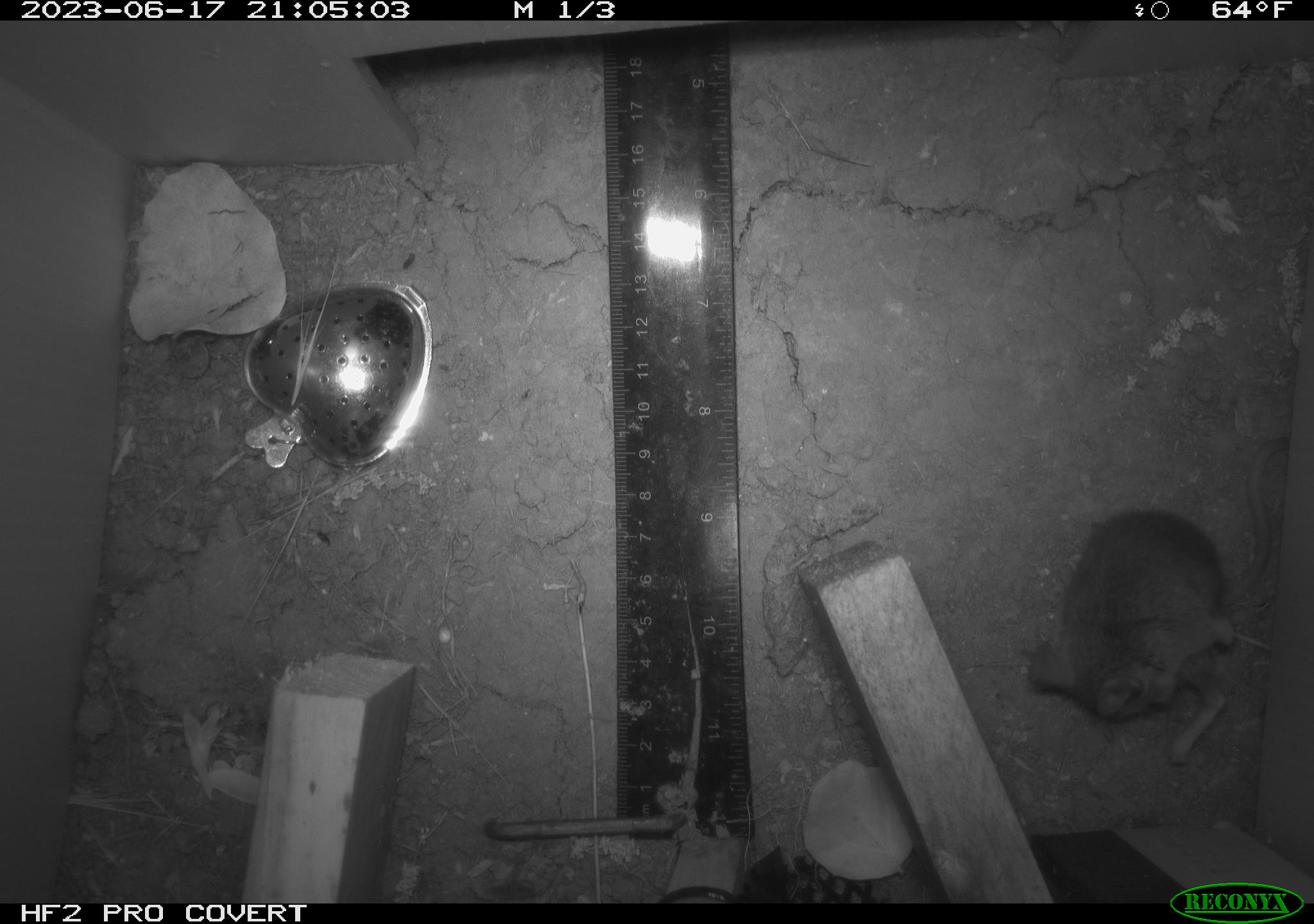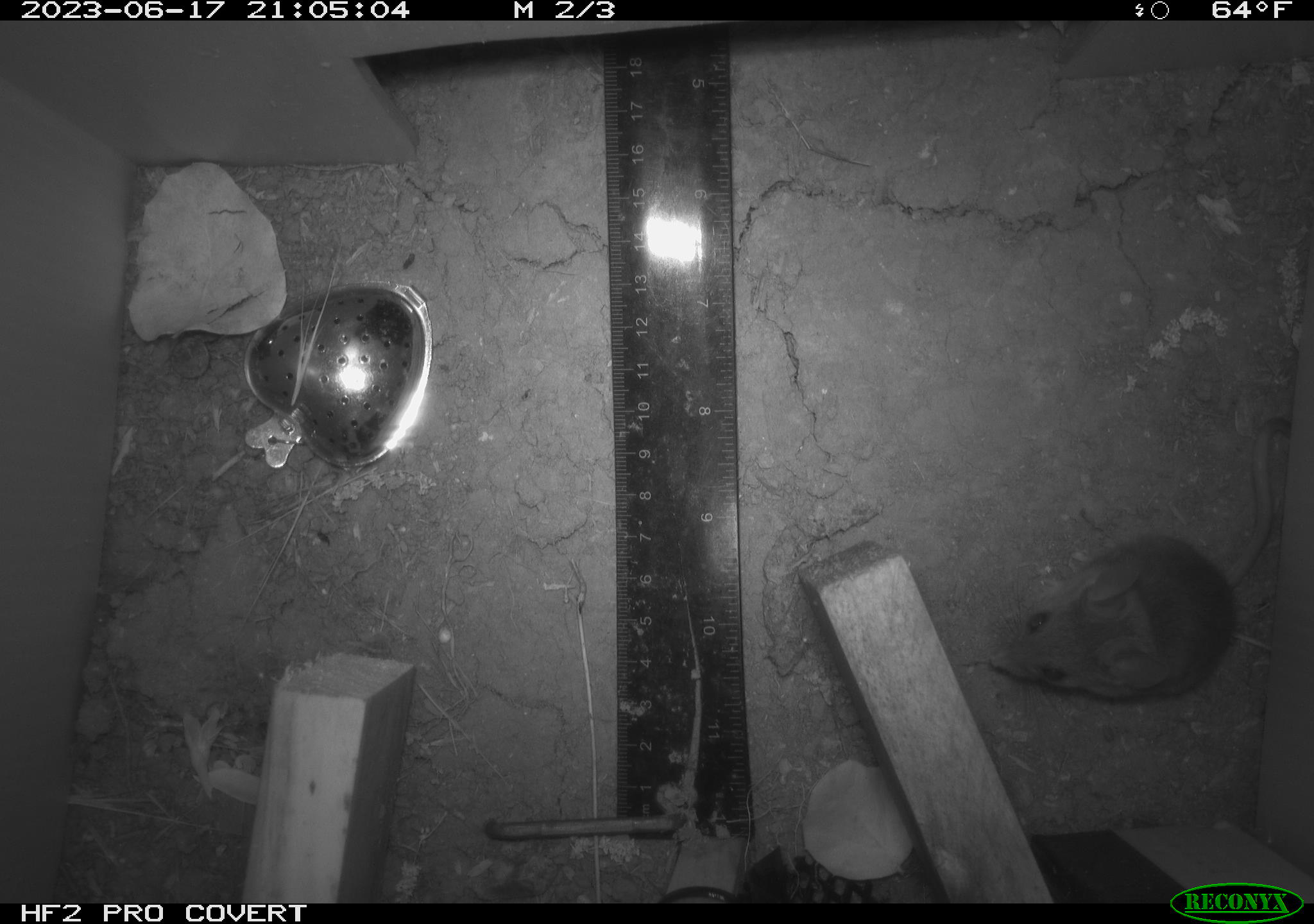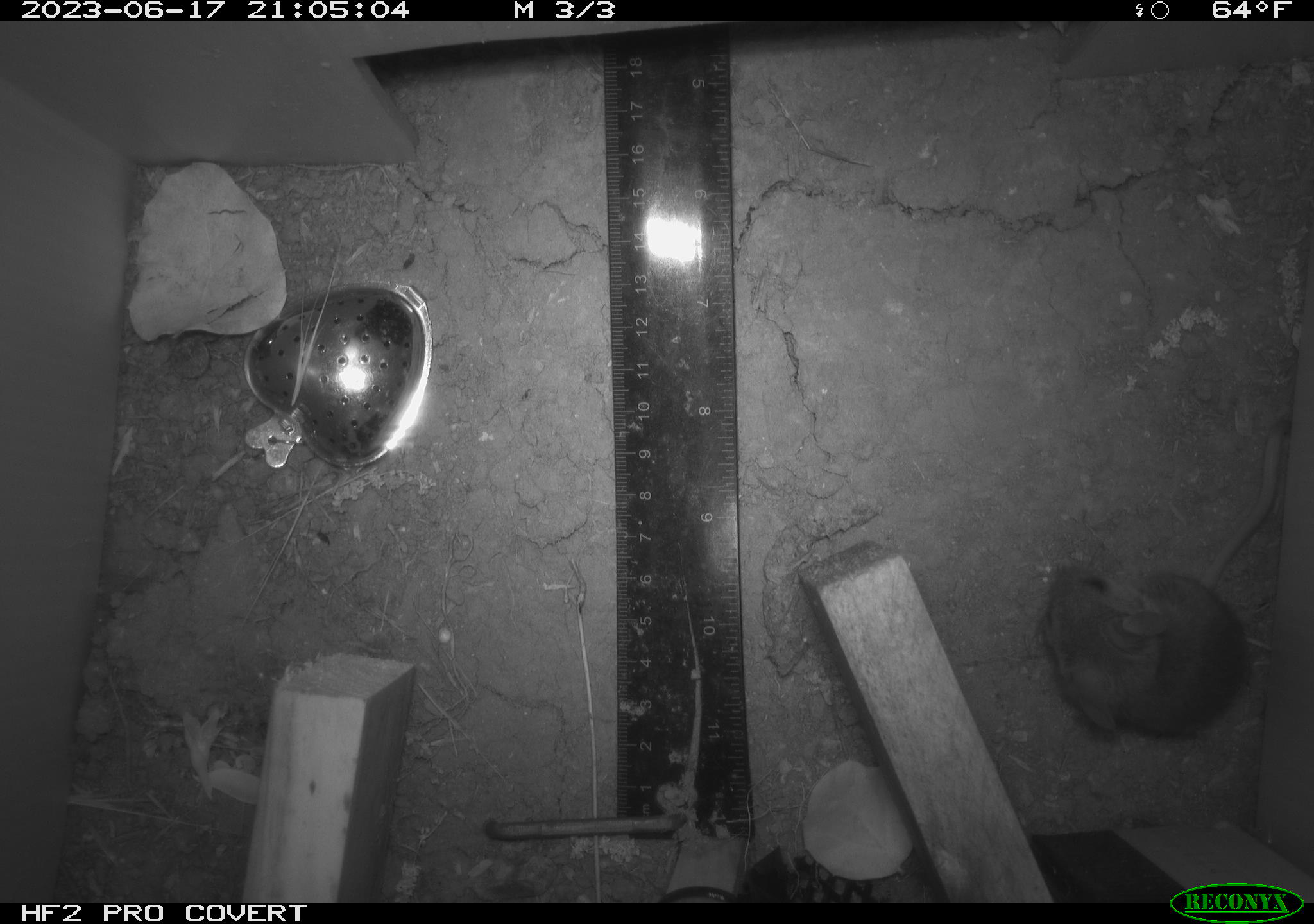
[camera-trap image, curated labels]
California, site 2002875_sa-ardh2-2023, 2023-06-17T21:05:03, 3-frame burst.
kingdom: Animalia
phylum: Chordata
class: Mammalia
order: Rodentia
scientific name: Rodentia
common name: mouse species